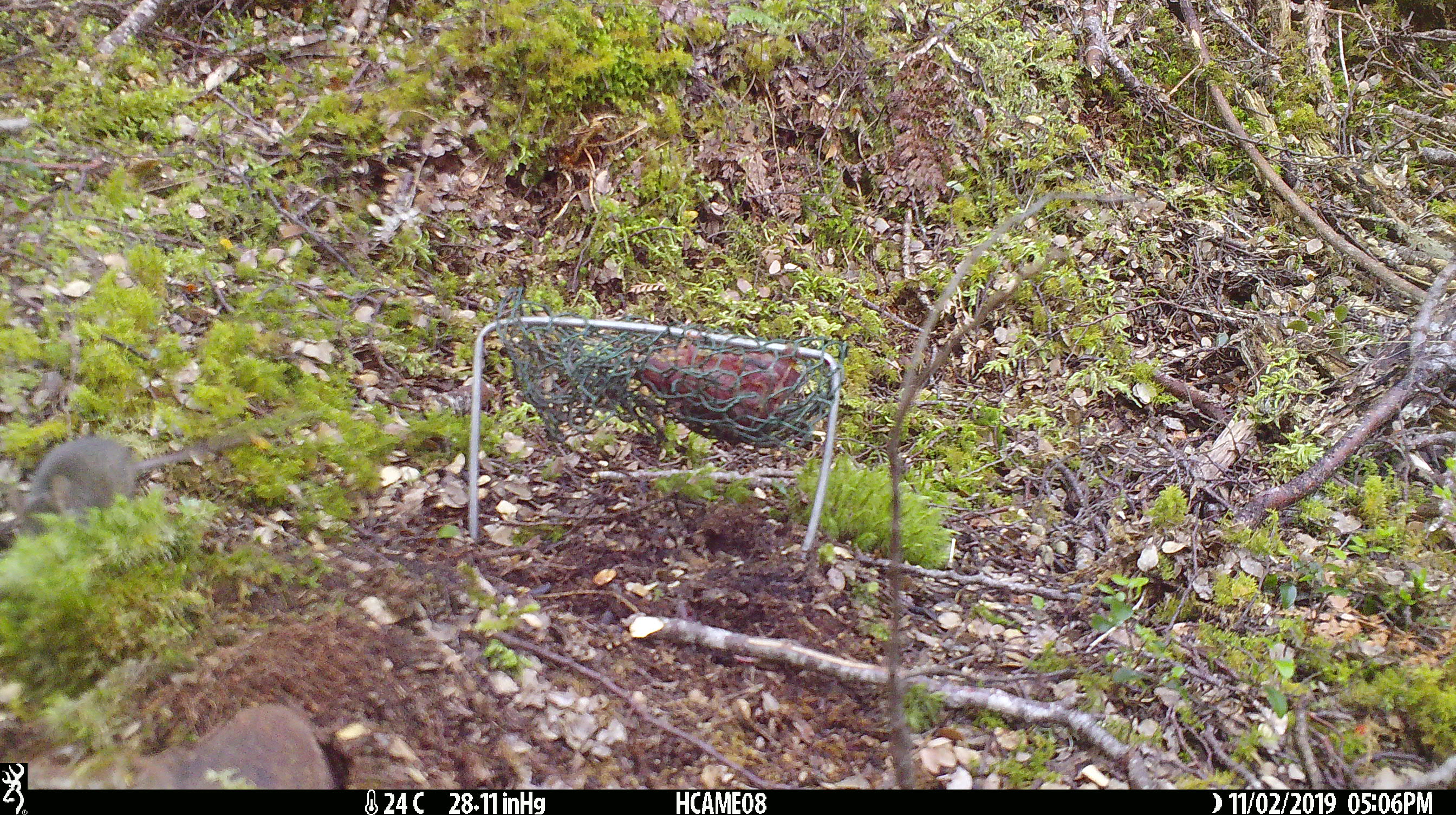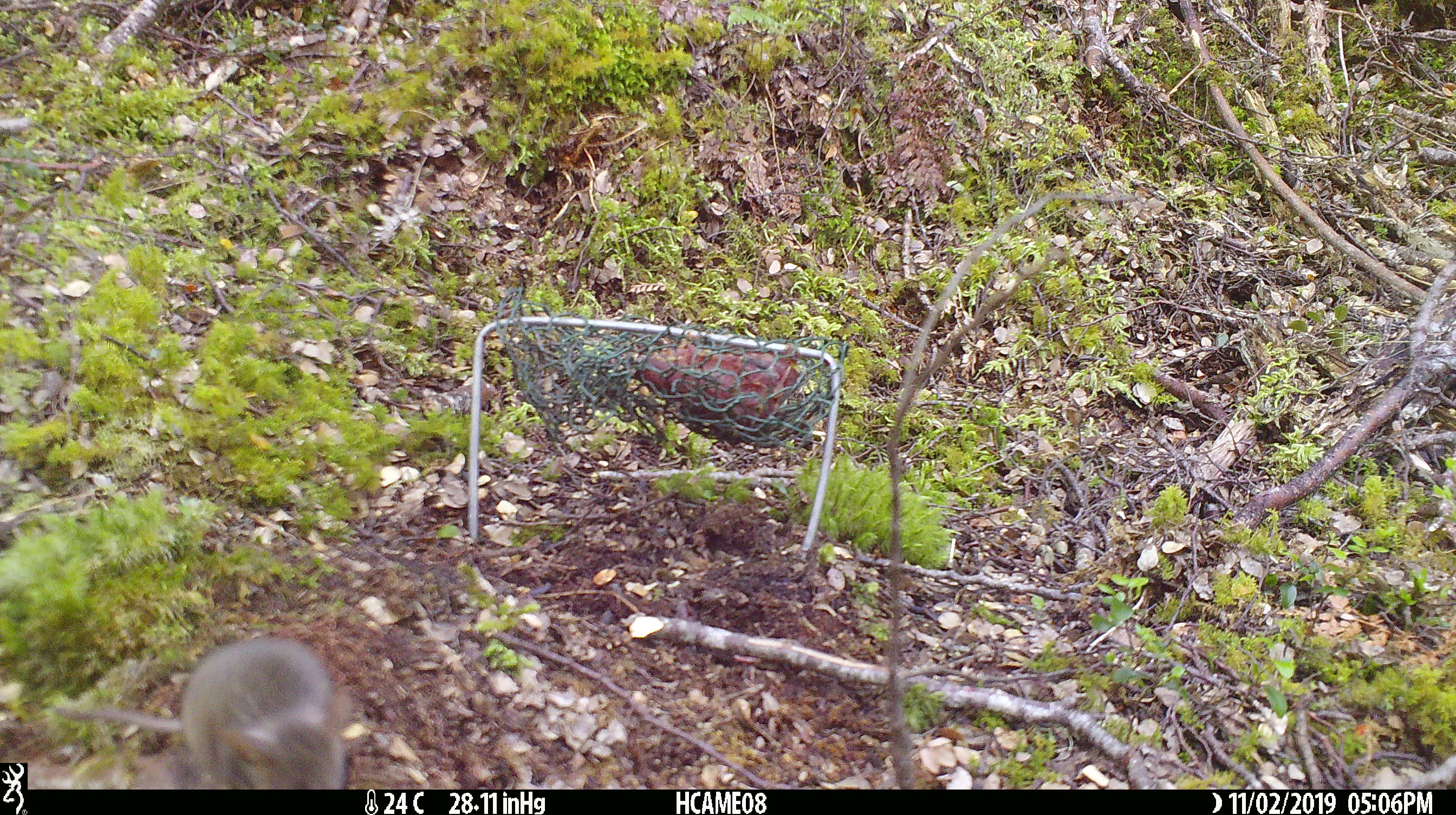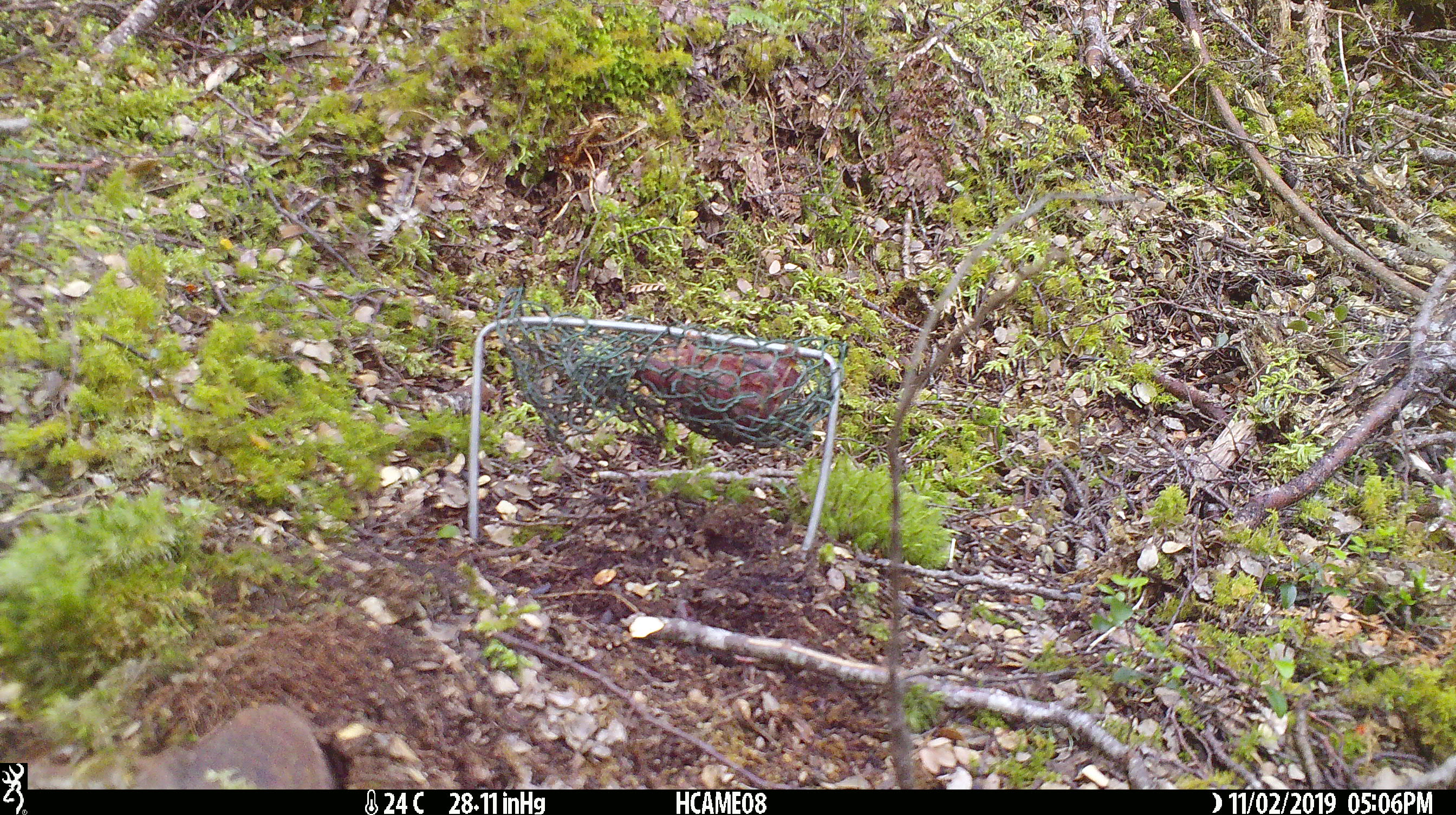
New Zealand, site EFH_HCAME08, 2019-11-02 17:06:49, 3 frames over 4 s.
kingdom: Animalia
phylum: Chordata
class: Mammalia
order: Rodentia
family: Muridae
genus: Mus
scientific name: Mus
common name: mouse